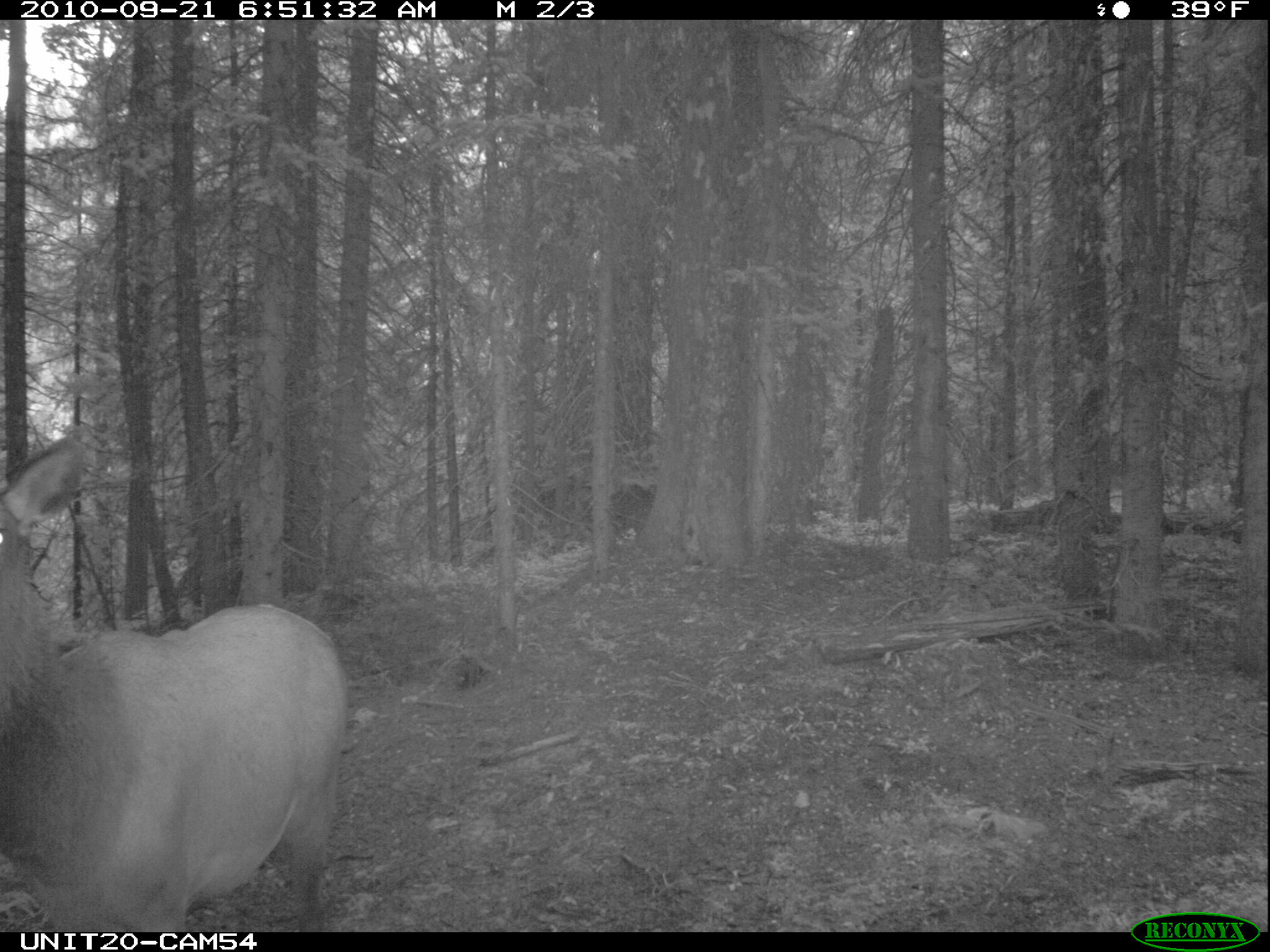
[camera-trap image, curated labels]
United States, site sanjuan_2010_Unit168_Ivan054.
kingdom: Animalia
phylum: Chordata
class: Mammalia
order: Artiodactyla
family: Cervidae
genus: Cervus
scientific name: Cervus elaphus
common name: red deer